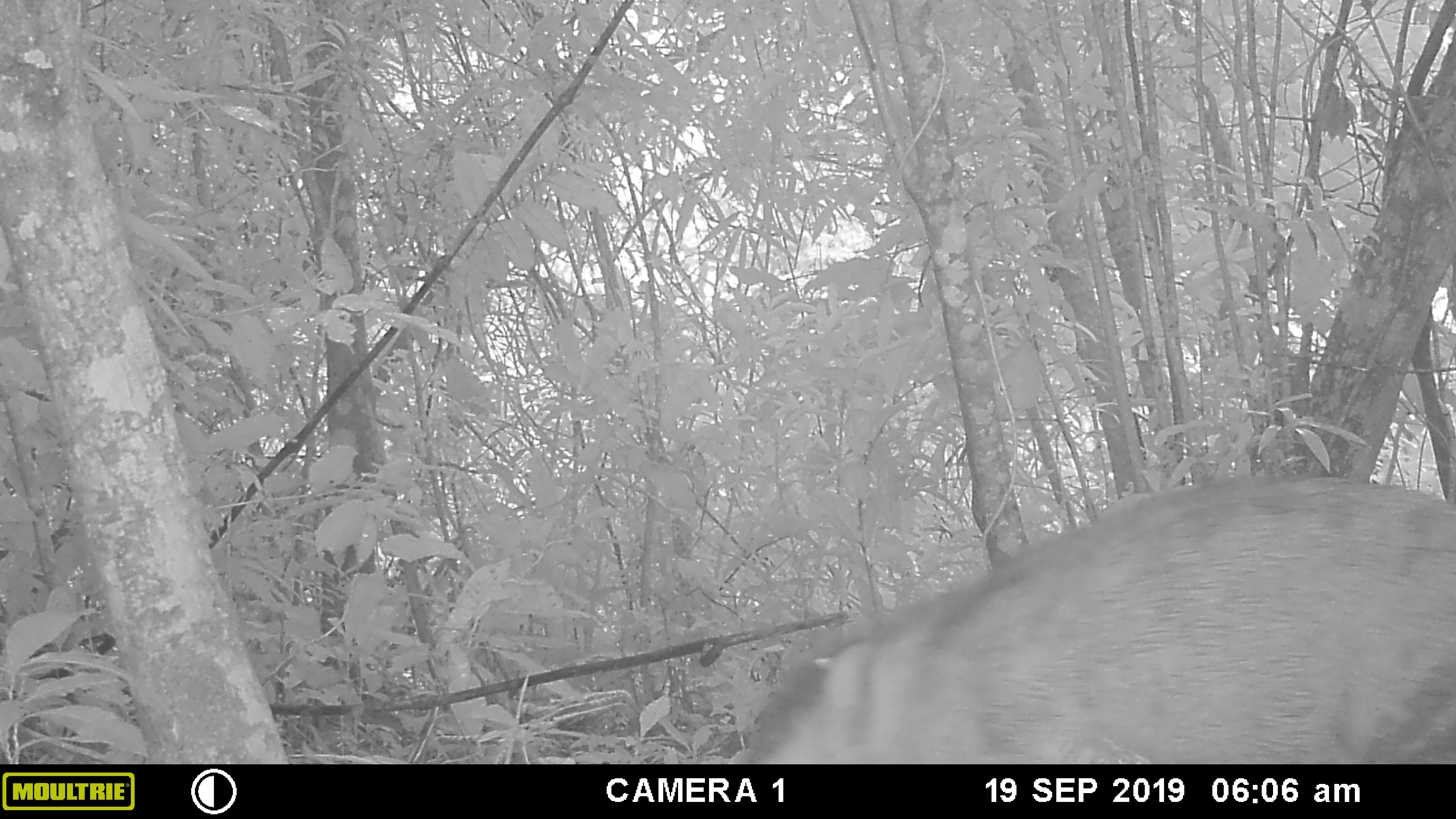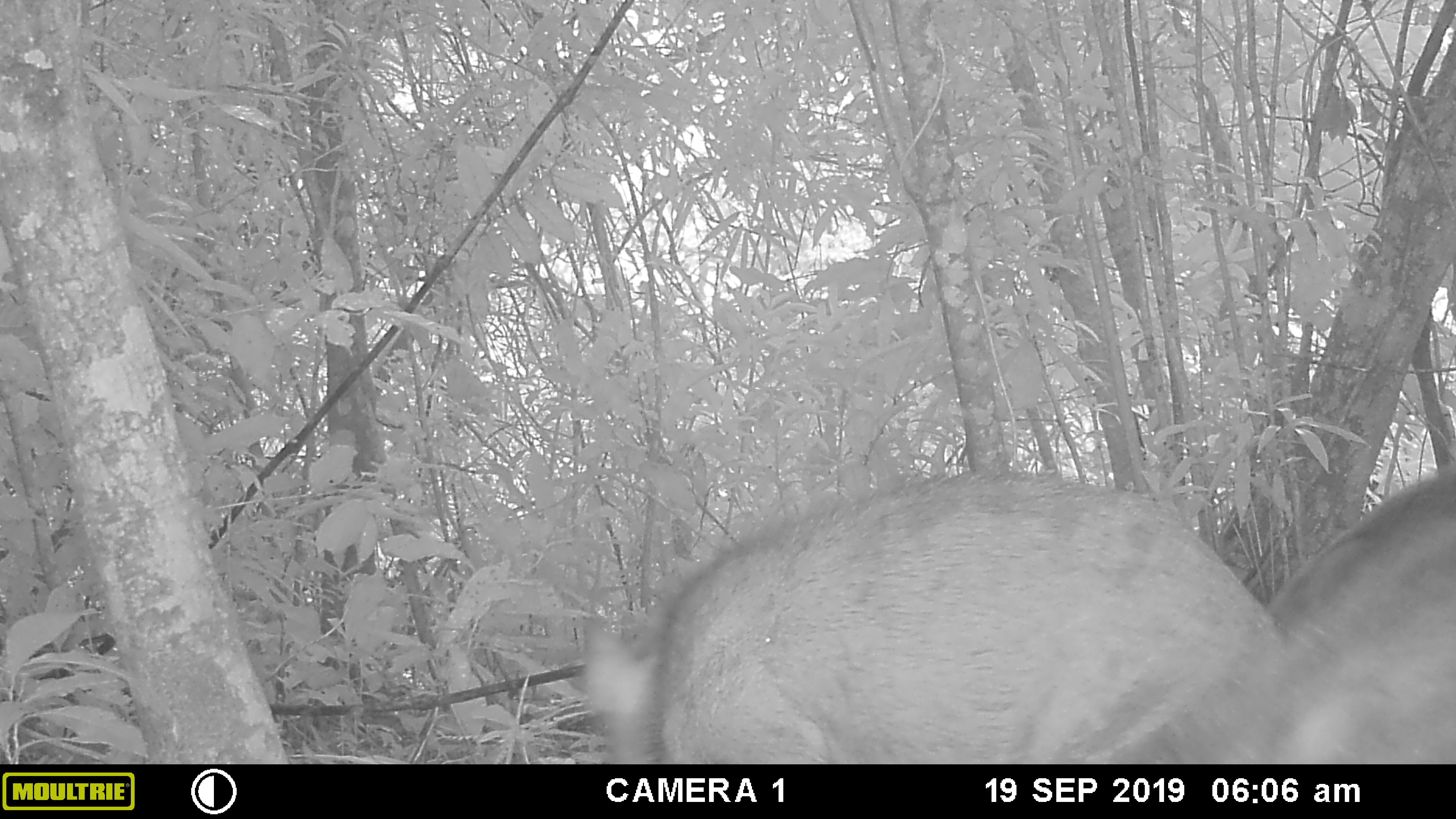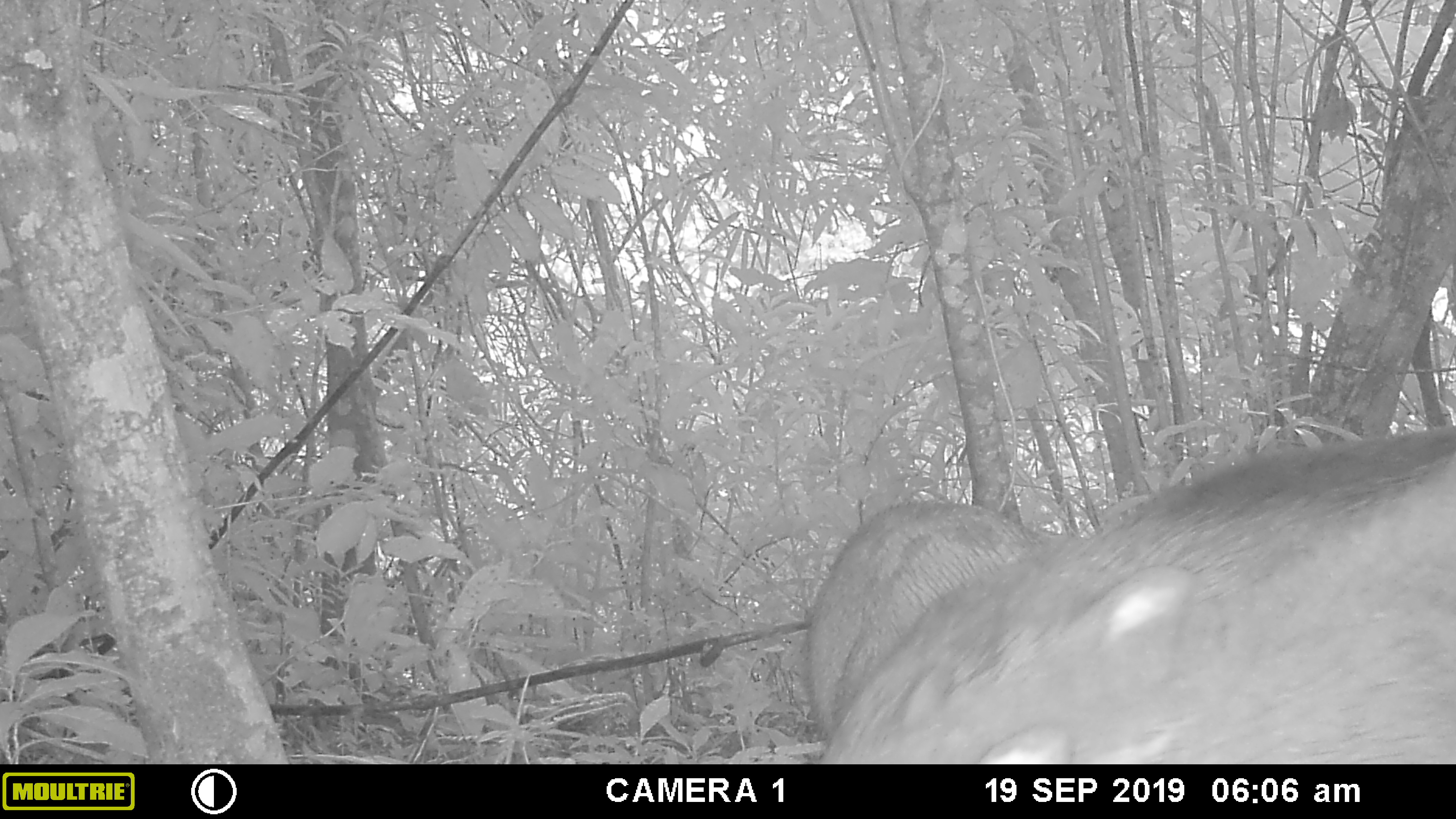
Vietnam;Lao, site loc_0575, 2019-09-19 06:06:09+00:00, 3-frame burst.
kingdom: Animalia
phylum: Chordata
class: Mammalia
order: Artiodactyla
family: Suidae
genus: Sus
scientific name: Sus scrofa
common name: eurasian wild pig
Eurasian wild pig (Sus scrofa). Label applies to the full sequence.